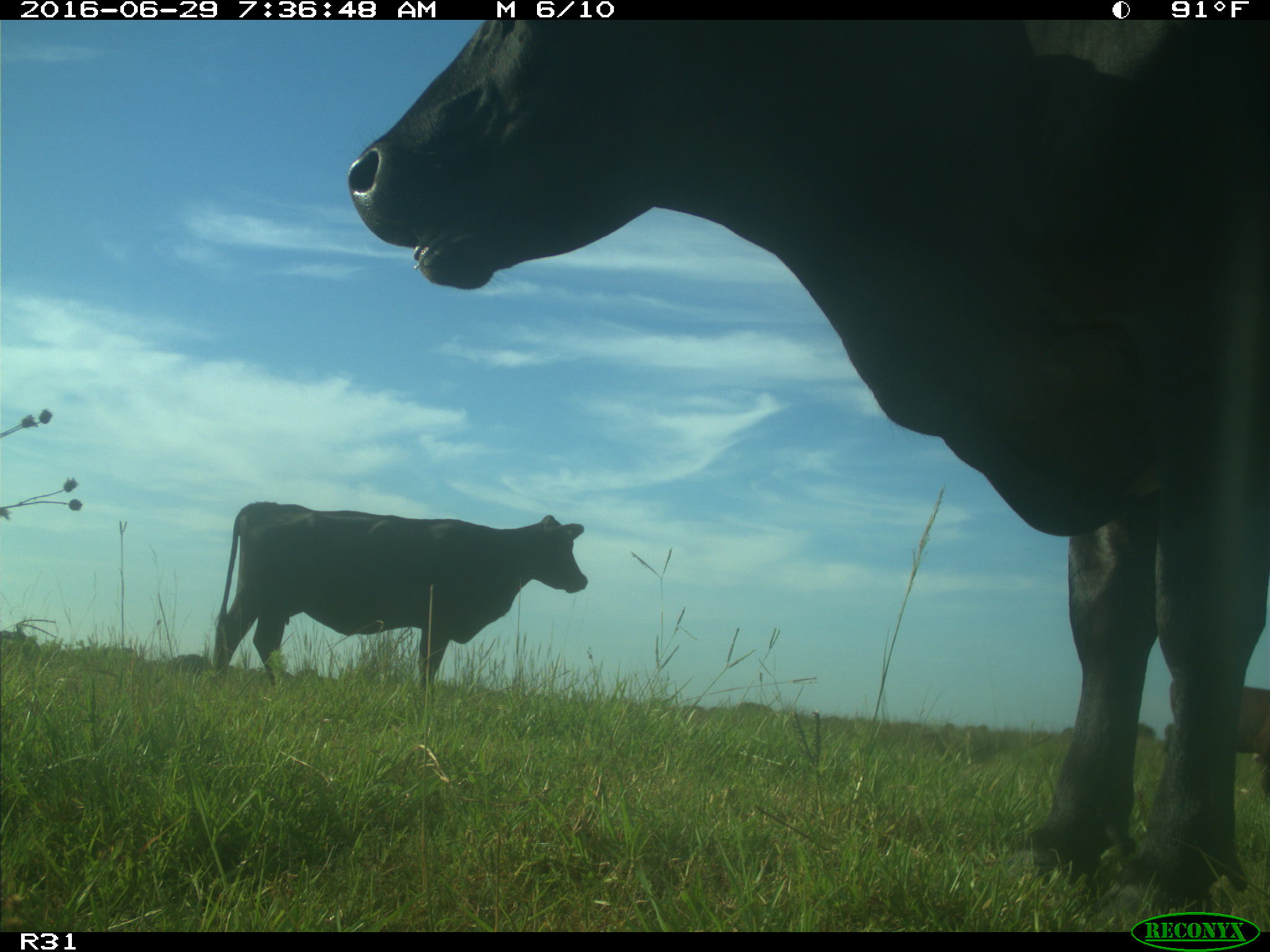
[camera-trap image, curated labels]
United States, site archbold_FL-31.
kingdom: Animalia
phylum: Chordata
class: Mammalia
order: Artiodactyla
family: Bovidae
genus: Bos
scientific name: Bos taurus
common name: domestic cow